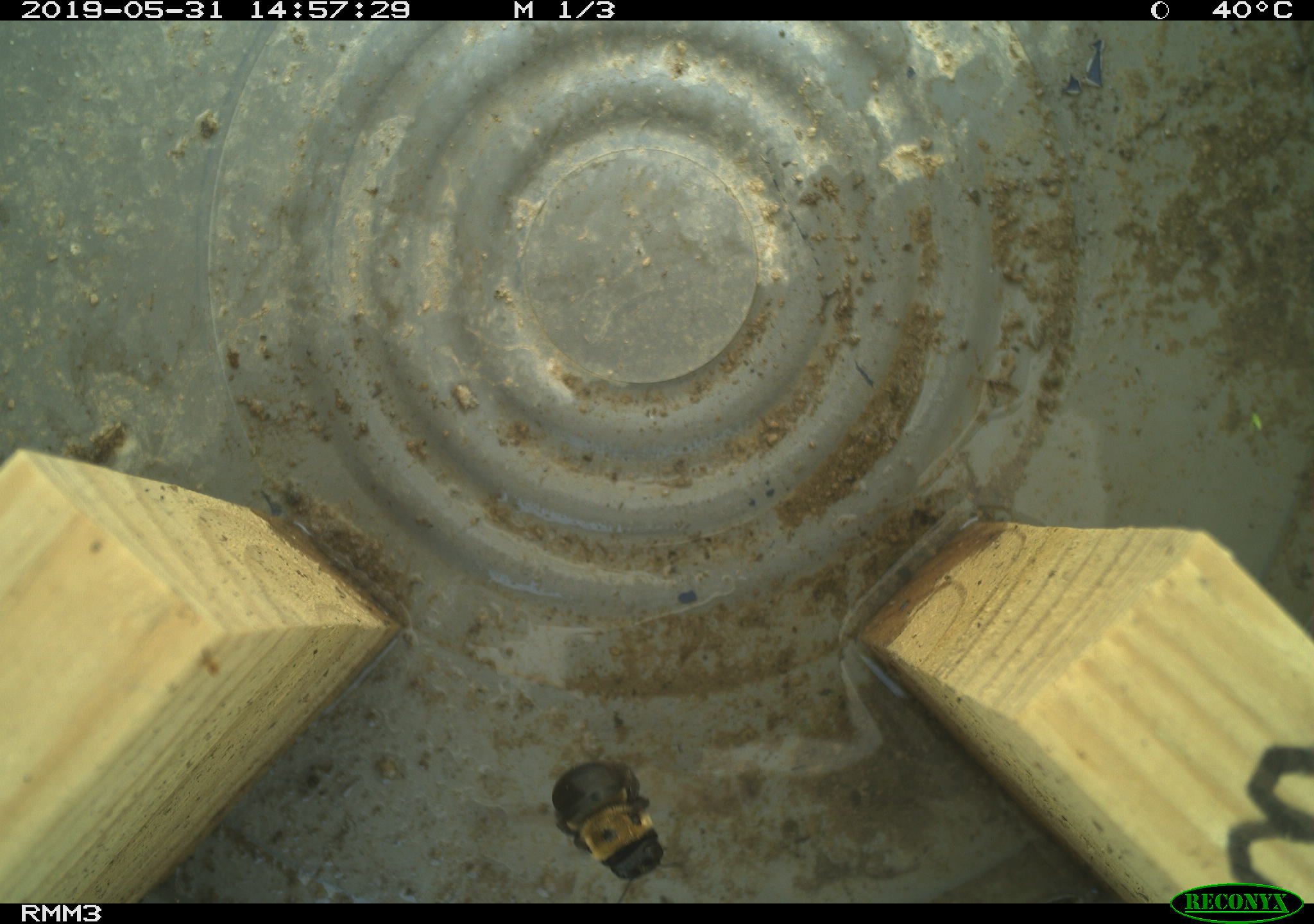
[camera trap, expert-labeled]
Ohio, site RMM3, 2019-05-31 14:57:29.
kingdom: Animalia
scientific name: Animalia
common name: animal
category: invertebrate